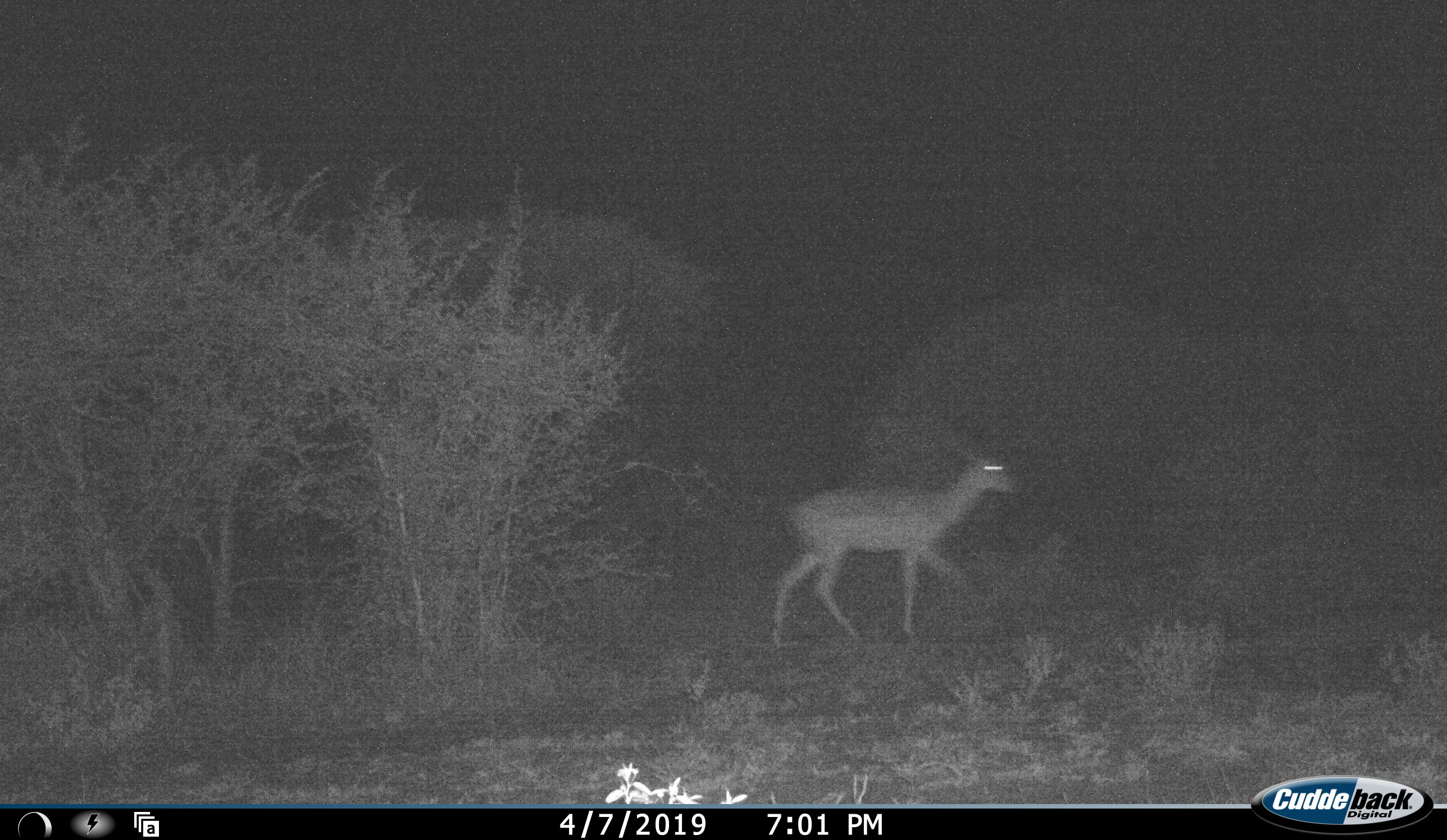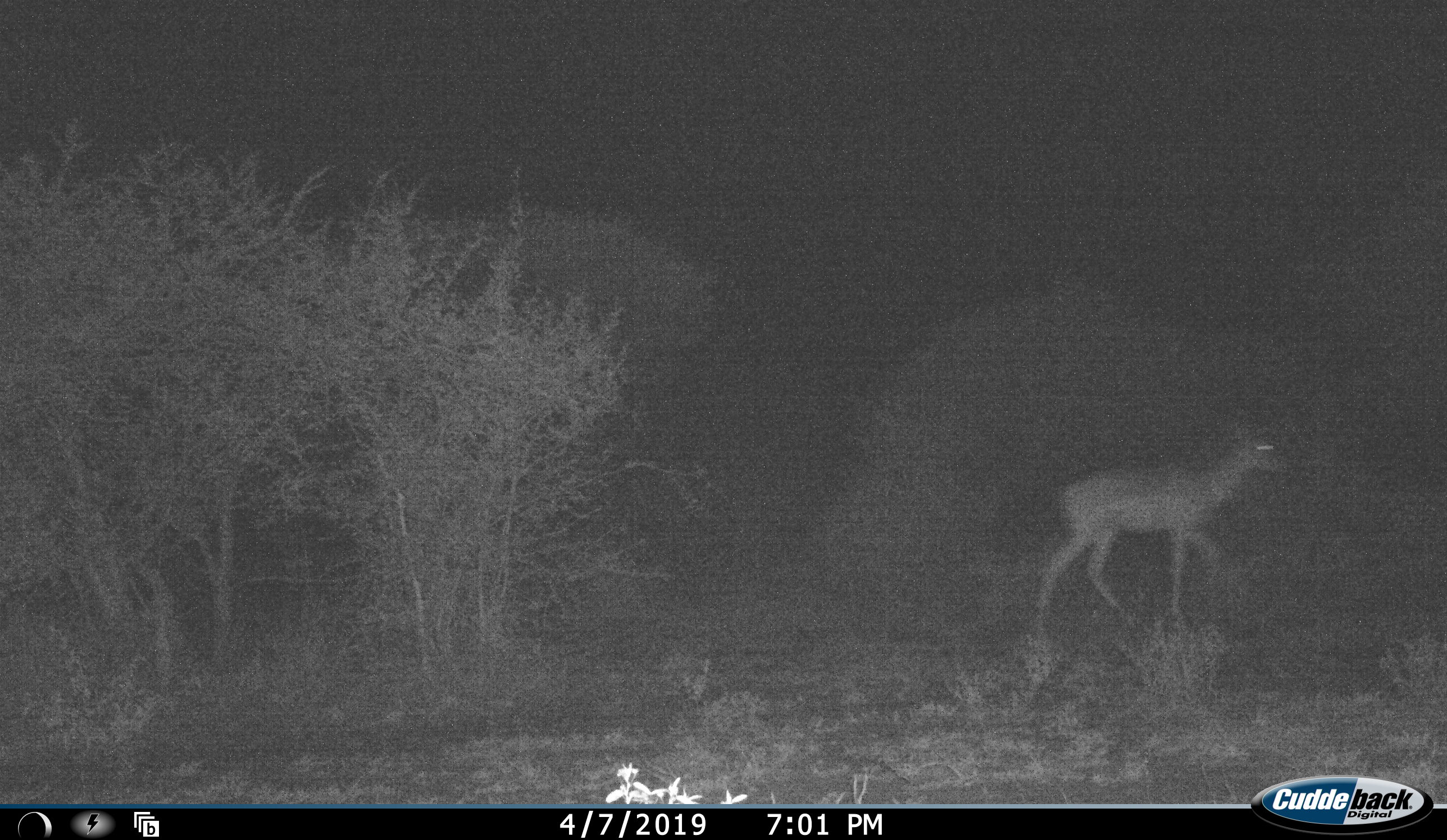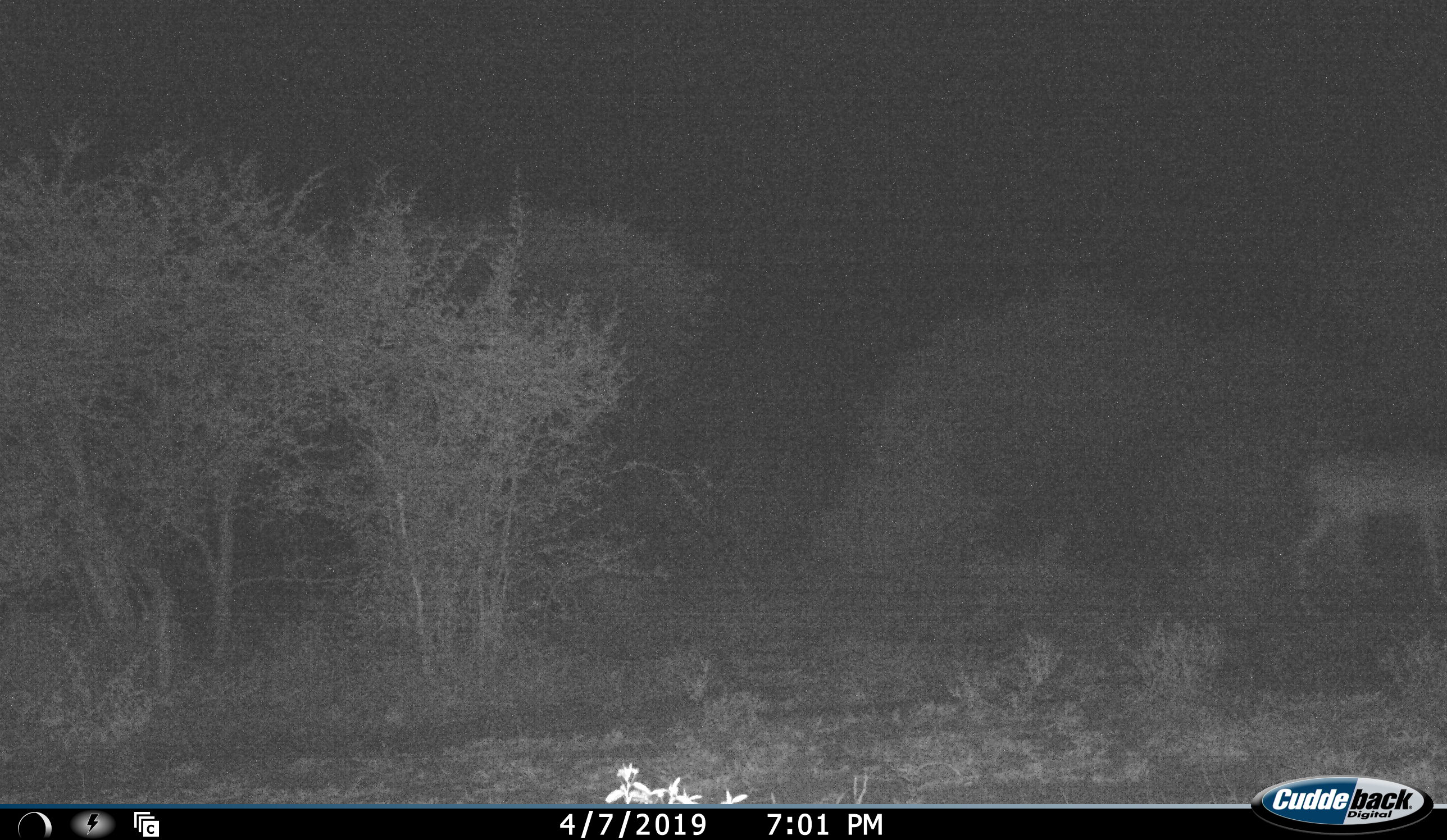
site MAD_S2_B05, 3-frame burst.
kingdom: Animalia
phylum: Chordata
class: Mammalia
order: Artiodactyla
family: Bovidae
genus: Aepyceros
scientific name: Aepyceros melampus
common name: impala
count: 1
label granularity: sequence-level